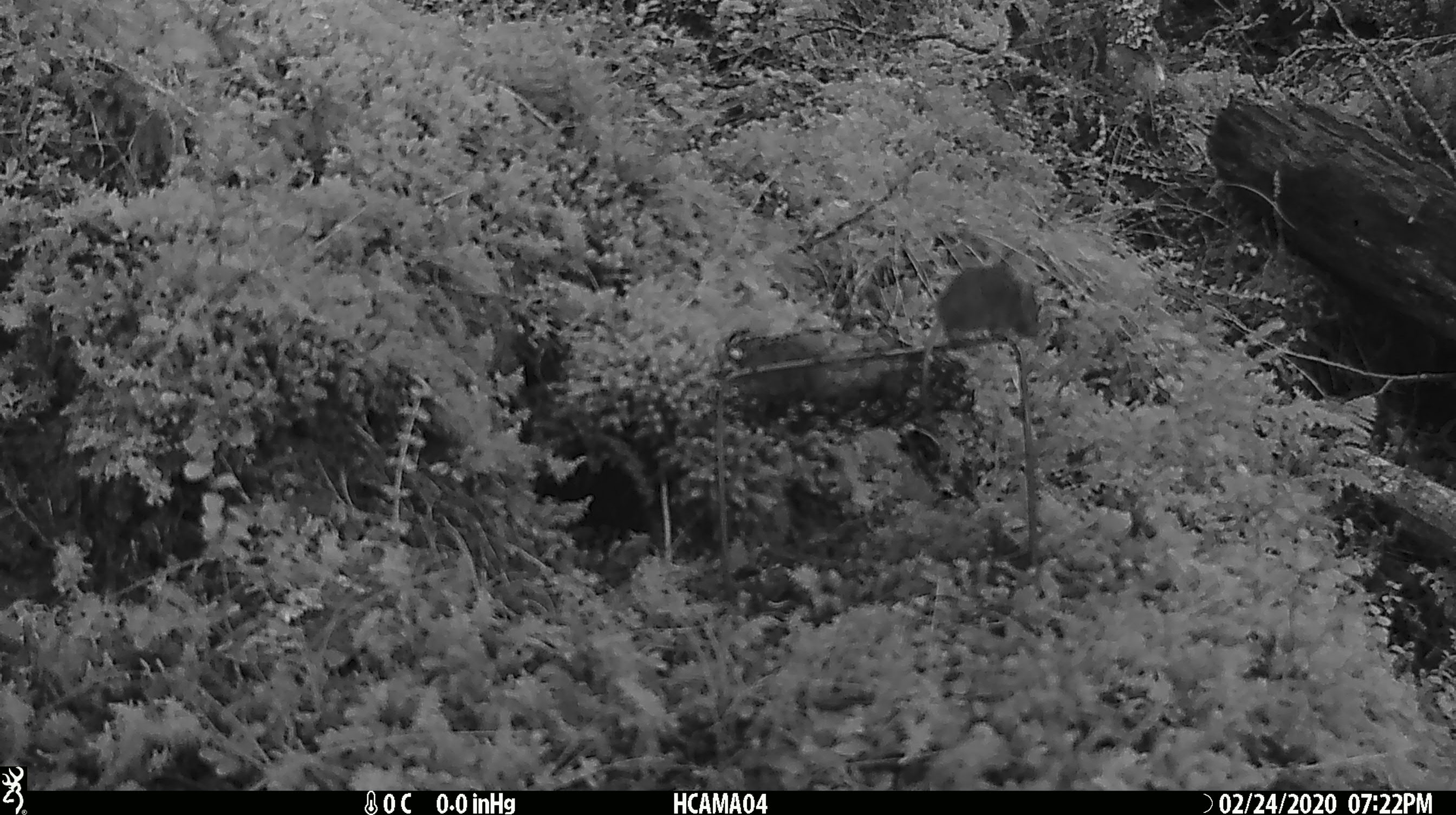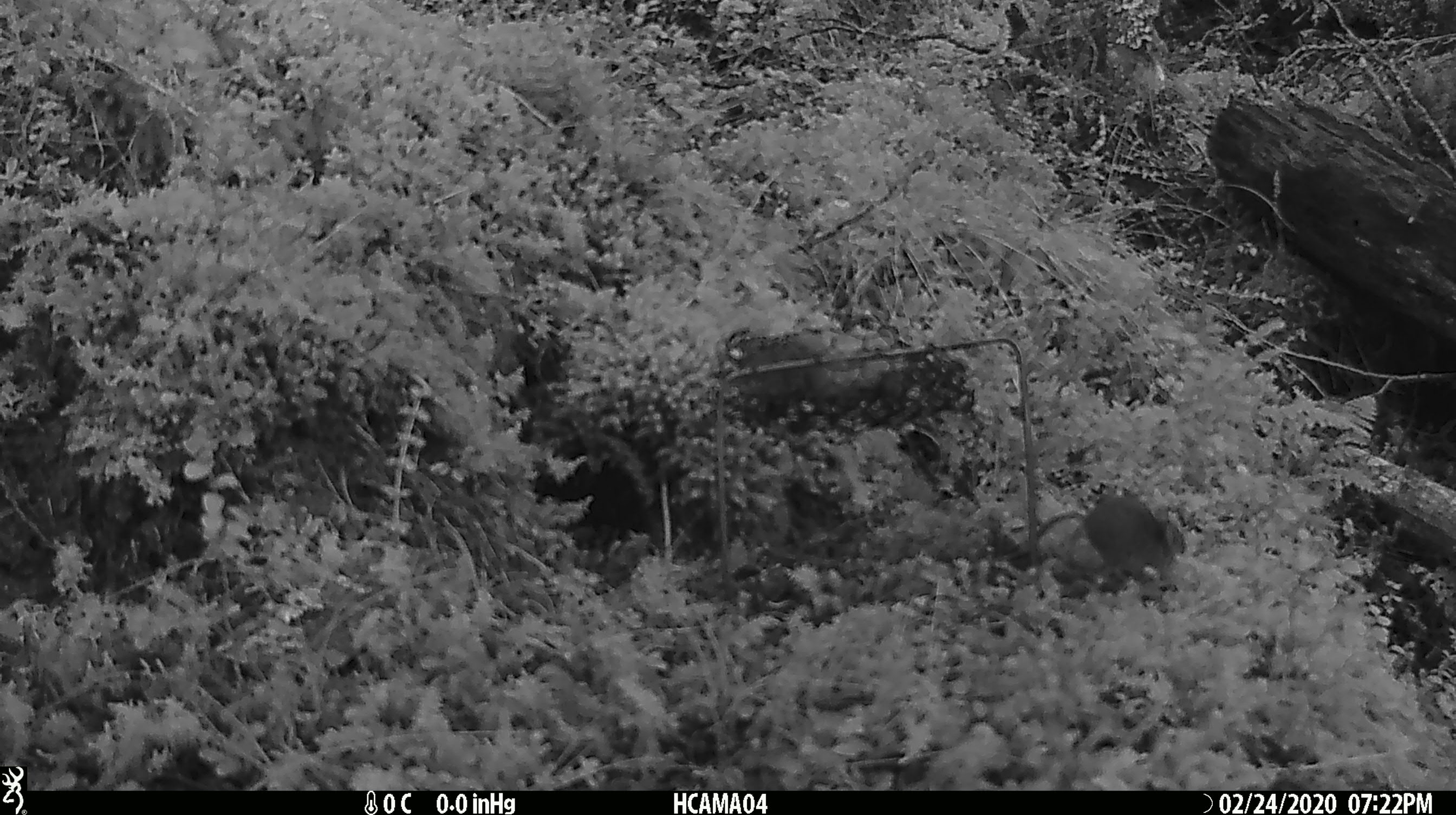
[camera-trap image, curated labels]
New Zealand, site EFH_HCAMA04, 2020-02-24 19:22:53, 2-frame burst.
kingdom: Animalia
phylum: Chordata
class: Mammalia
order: Rodentia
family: Muridae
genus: Mus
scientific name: Mus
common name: mouse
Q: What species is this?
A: Mouse (Mus).